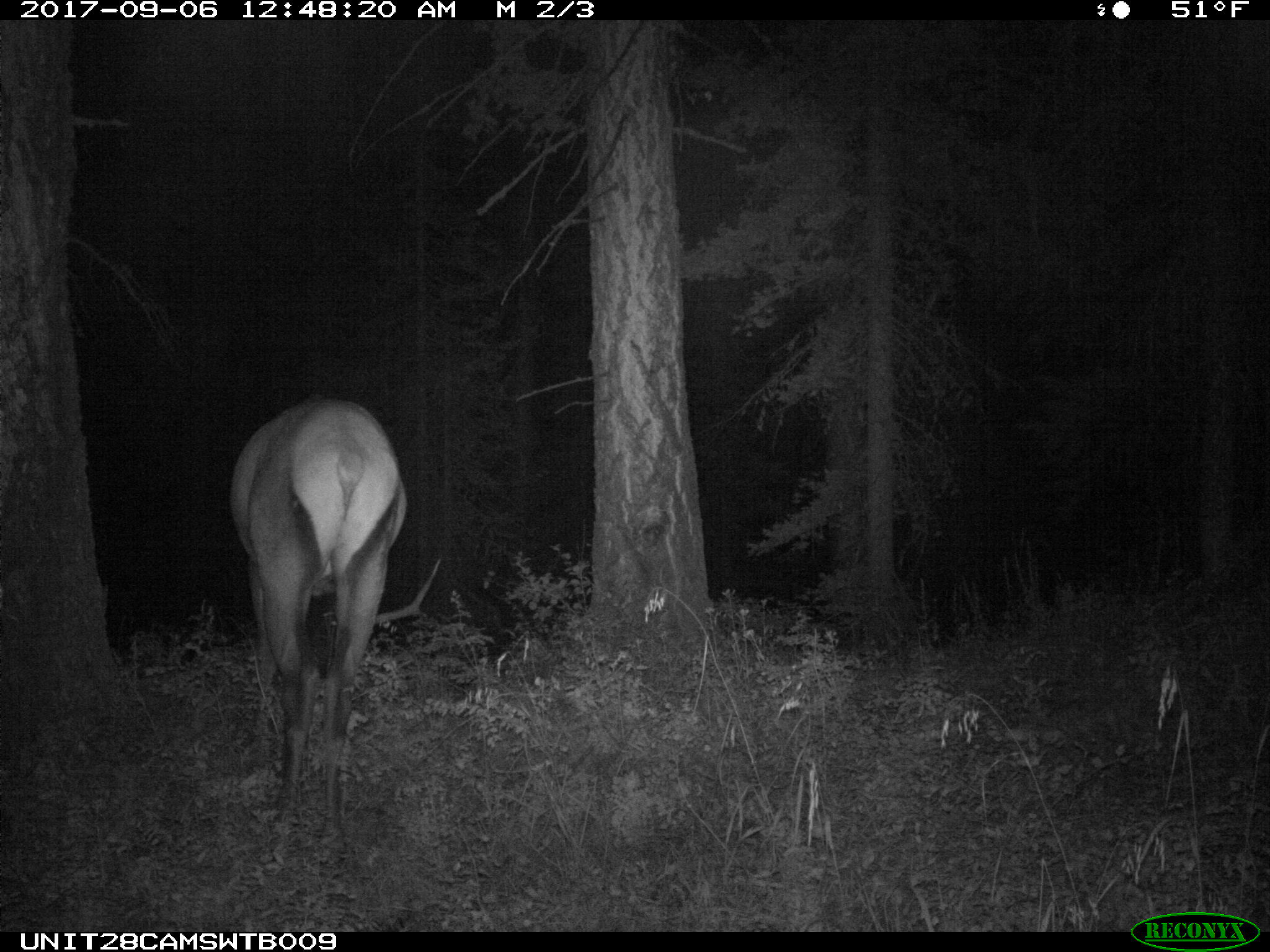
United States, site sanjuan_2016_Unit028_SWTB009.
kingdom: Animalia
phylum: Chordata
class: Mammalia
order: Artiodactyla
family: Cervidae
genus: Cervus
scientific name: Cervus elaphus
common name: red deer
Cervus elaphus (red deer).